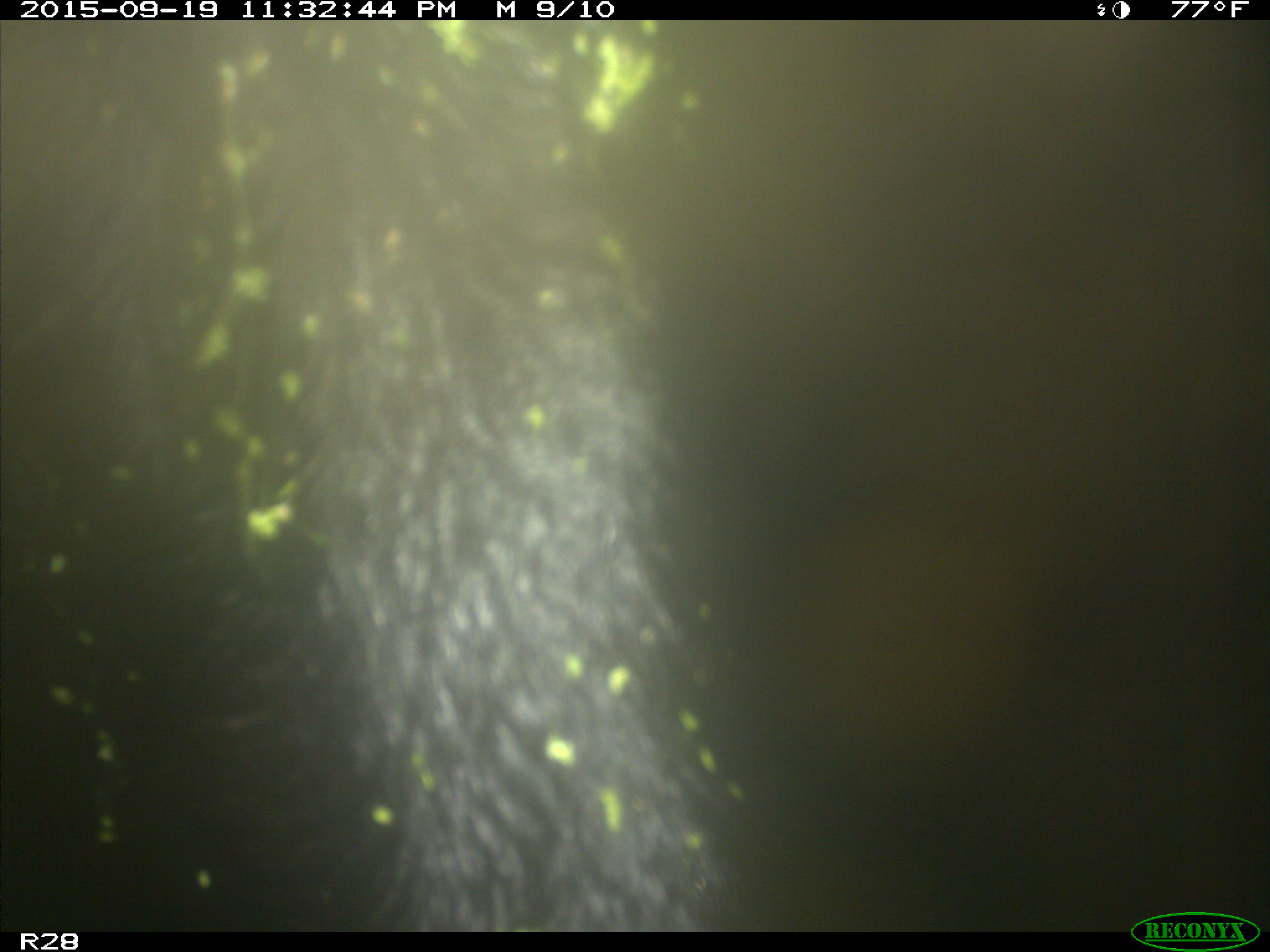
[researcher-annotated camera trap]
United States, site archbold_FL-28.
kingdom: Animalia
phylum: Chordata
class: Mammalia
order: Artiodactyla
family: Bovidae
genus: Bos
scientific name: Bos taurus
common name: domestic cow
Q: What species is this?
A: Bos taurus (domestic cow).